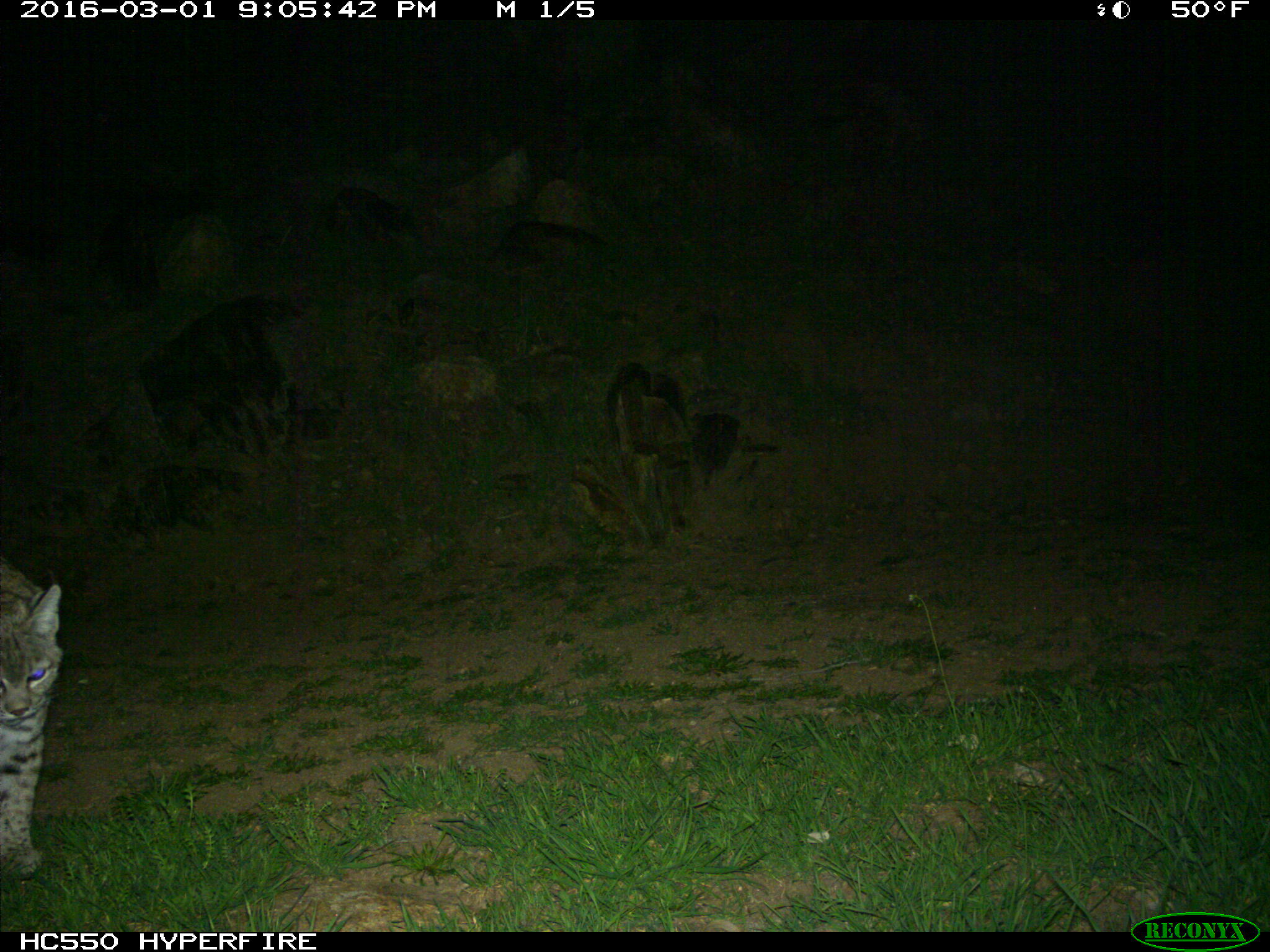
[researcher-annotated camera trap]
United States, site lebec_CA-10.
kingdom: Animalia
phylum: Chordata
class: Mammalia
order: Carnivora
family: Felidae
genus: Lynx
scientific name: Lynx rufus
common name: bobcat